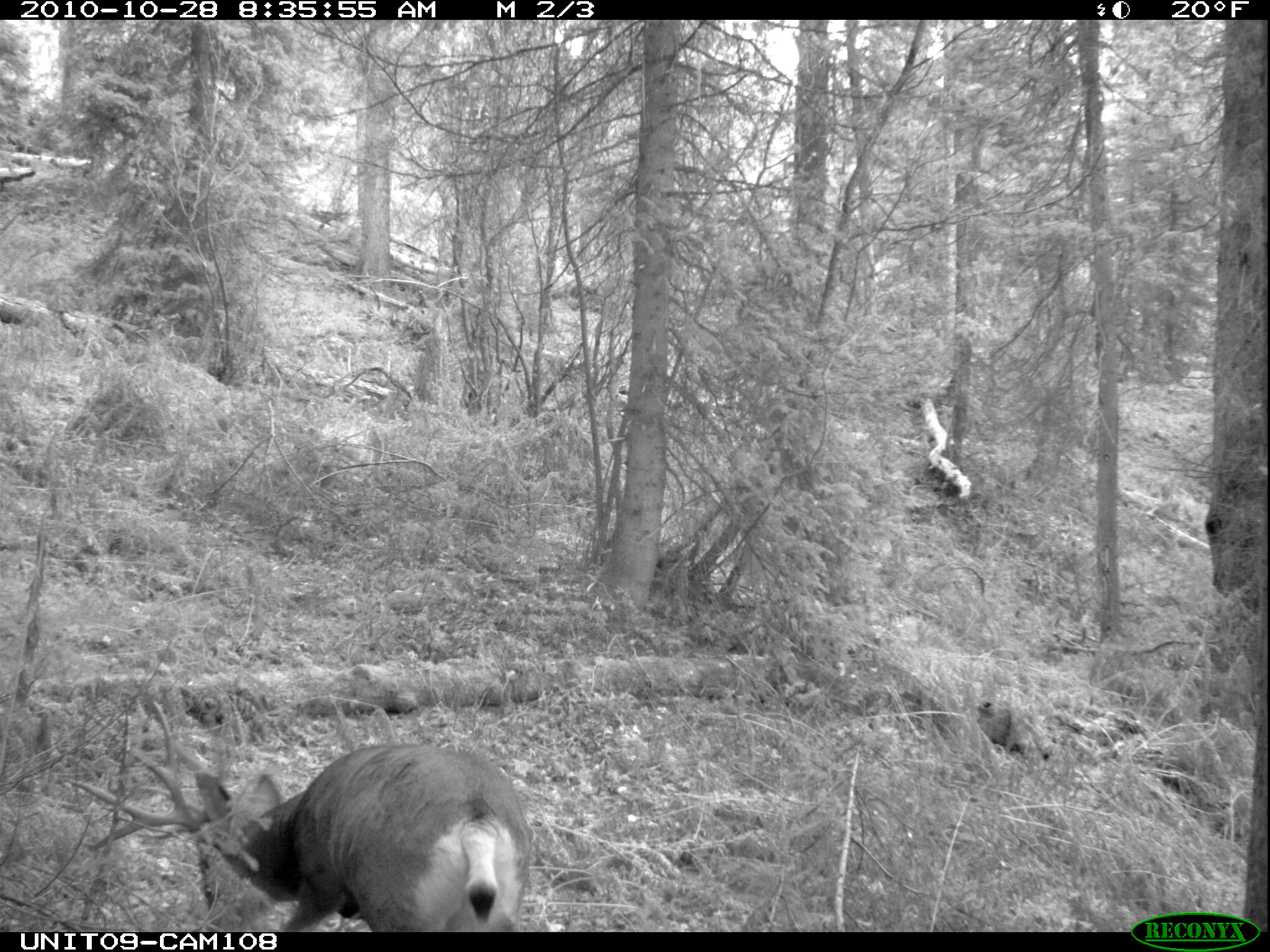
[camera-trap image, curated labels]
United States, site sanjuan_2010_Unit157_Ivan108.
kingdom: Animalia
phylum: Chordata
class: Mammalia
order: Artiodactyla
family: Cervidae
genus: Odocoileus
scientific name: Odocoileus hemionus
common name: mule deer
Odocoileus hemionus (mule deer).